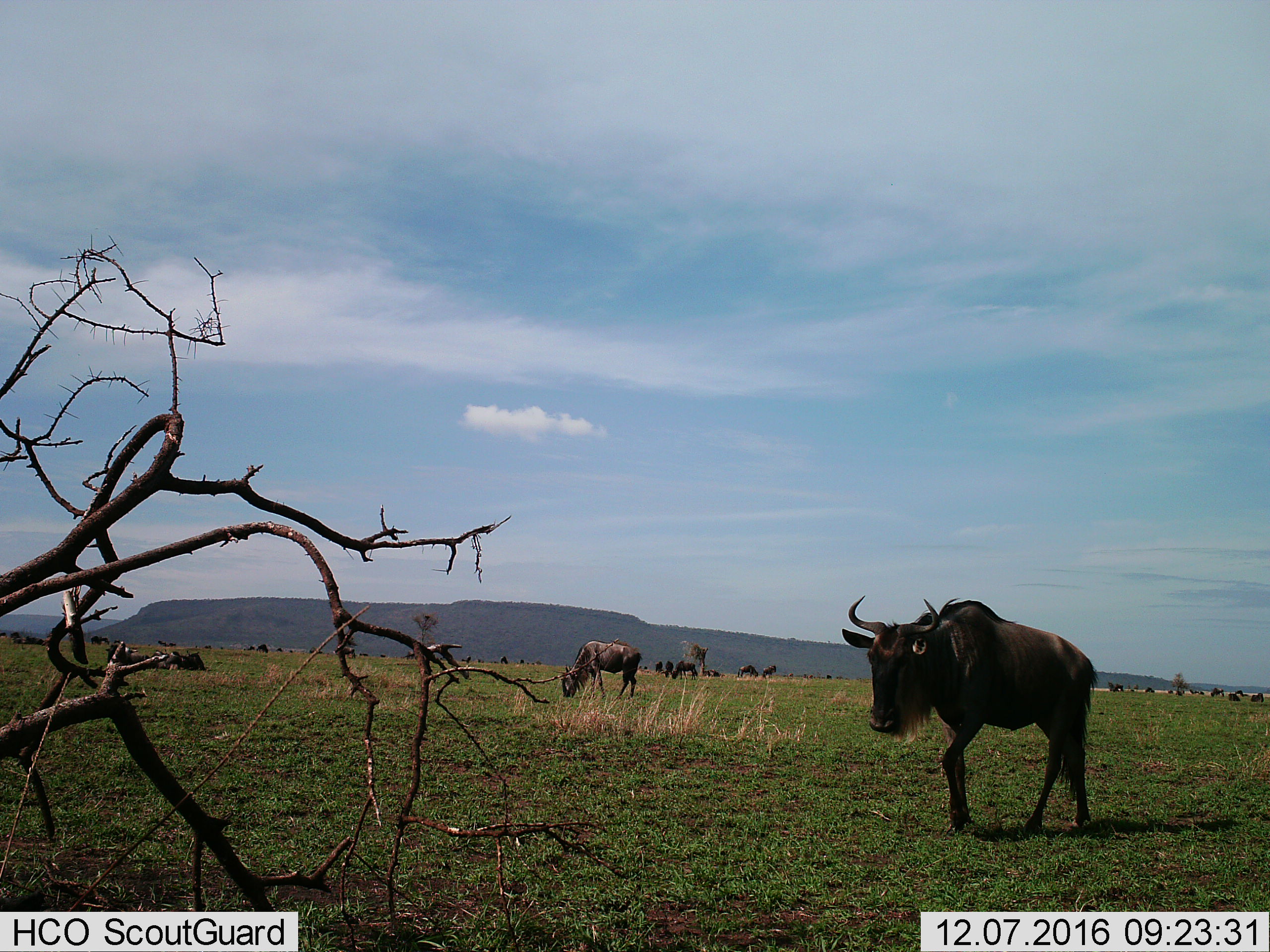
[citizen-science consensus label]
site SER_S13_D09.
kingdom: Animalia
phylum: Chordata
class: Mammalia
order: Artiodactyla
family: Bovidae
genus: Connochaetes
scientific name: Connochaetes taurinus taurinus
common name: blue wildebeest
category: wildebeestblue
Wildebeestblue (blue wildebeest) (Connochaetes taurinus taurinus), count 11-50. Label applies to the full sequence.